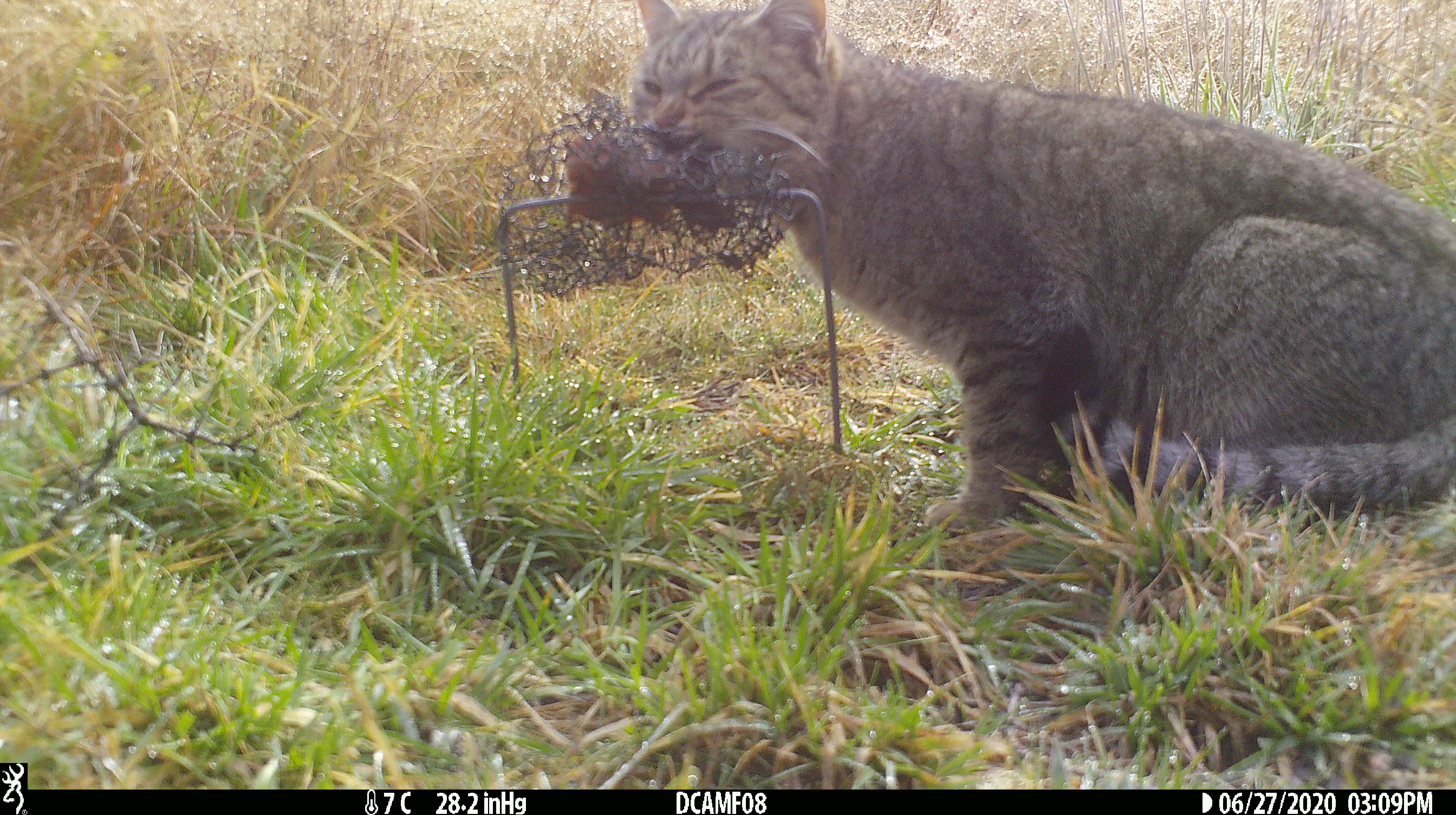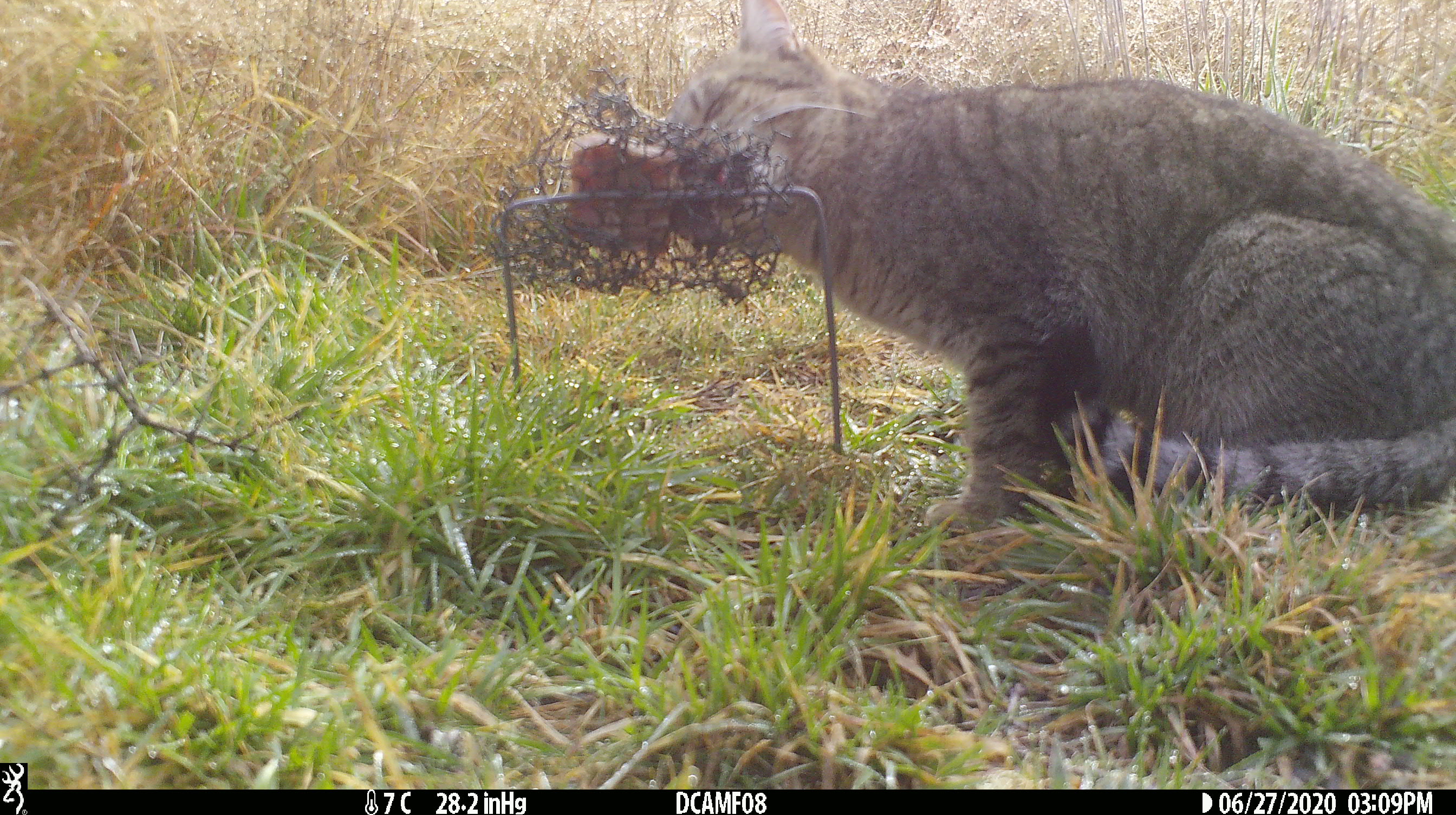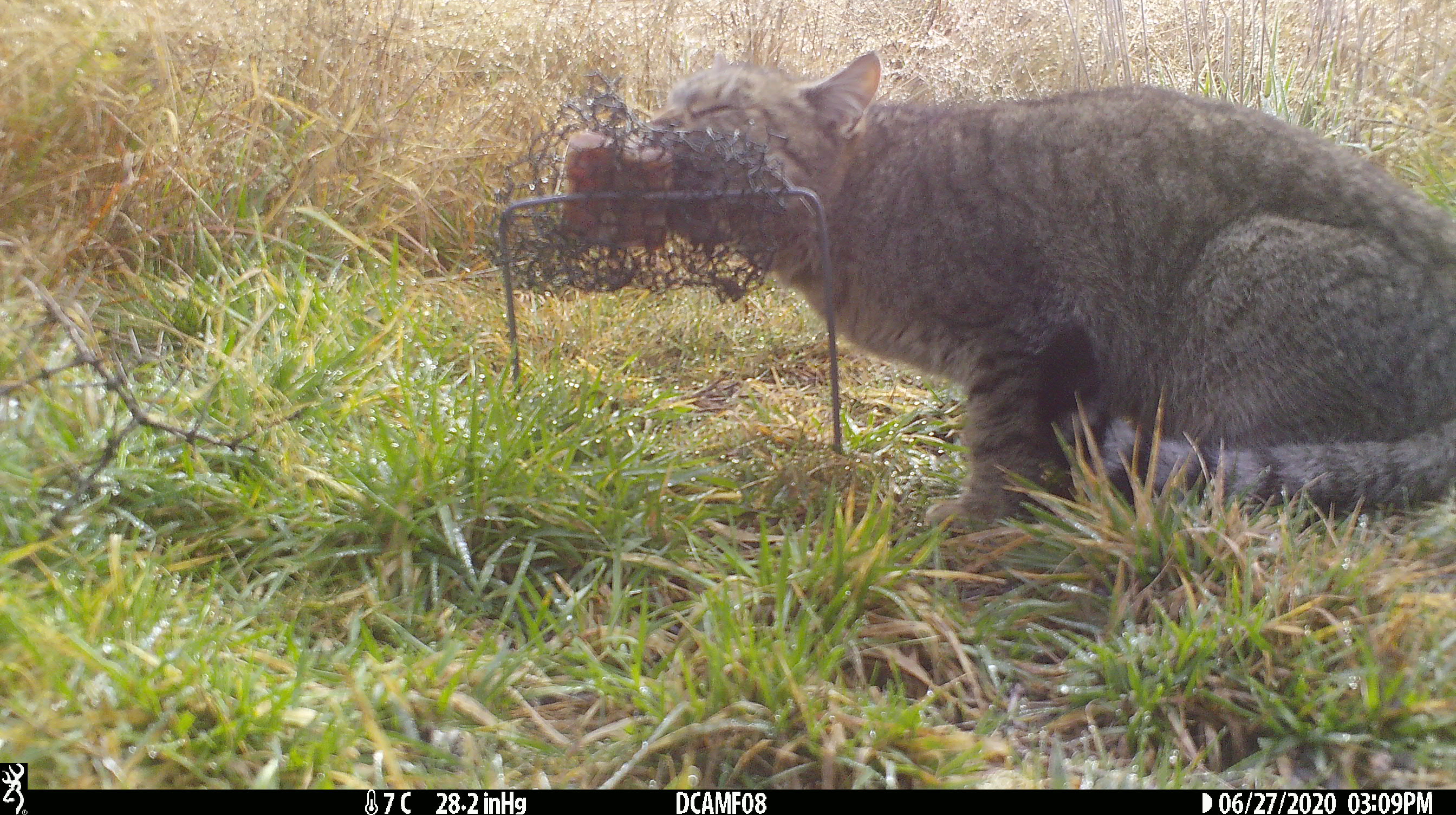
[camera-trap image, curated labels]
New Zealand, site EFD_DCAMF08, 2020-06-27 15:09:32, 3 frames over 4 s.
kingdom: Animalia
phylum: Chordata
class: Mammalia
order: Carnivora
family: Felidae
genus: Felis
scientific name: Felis catus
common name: domestic cat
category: cat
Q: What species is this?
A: Cat (domestic cat) (Felis catus).